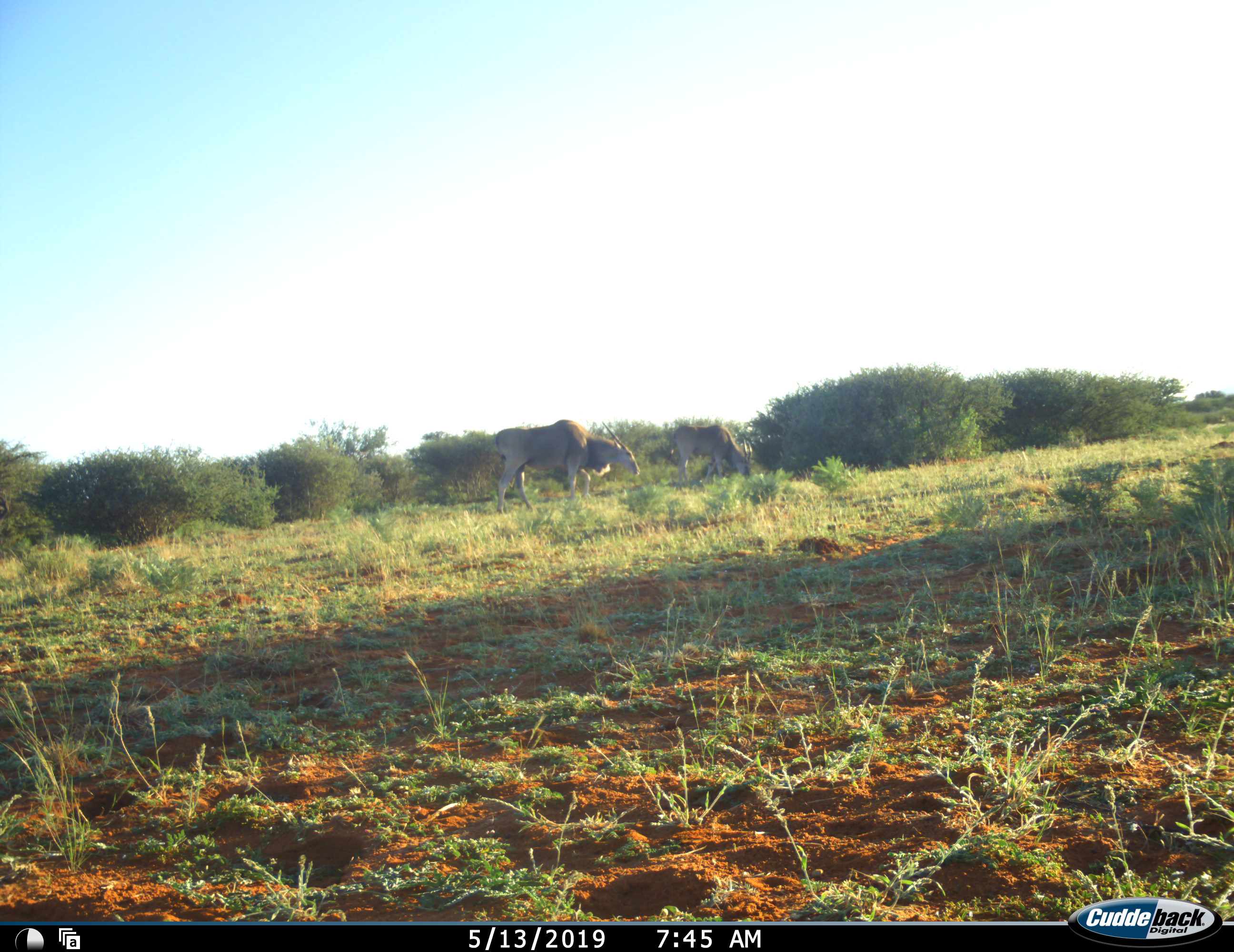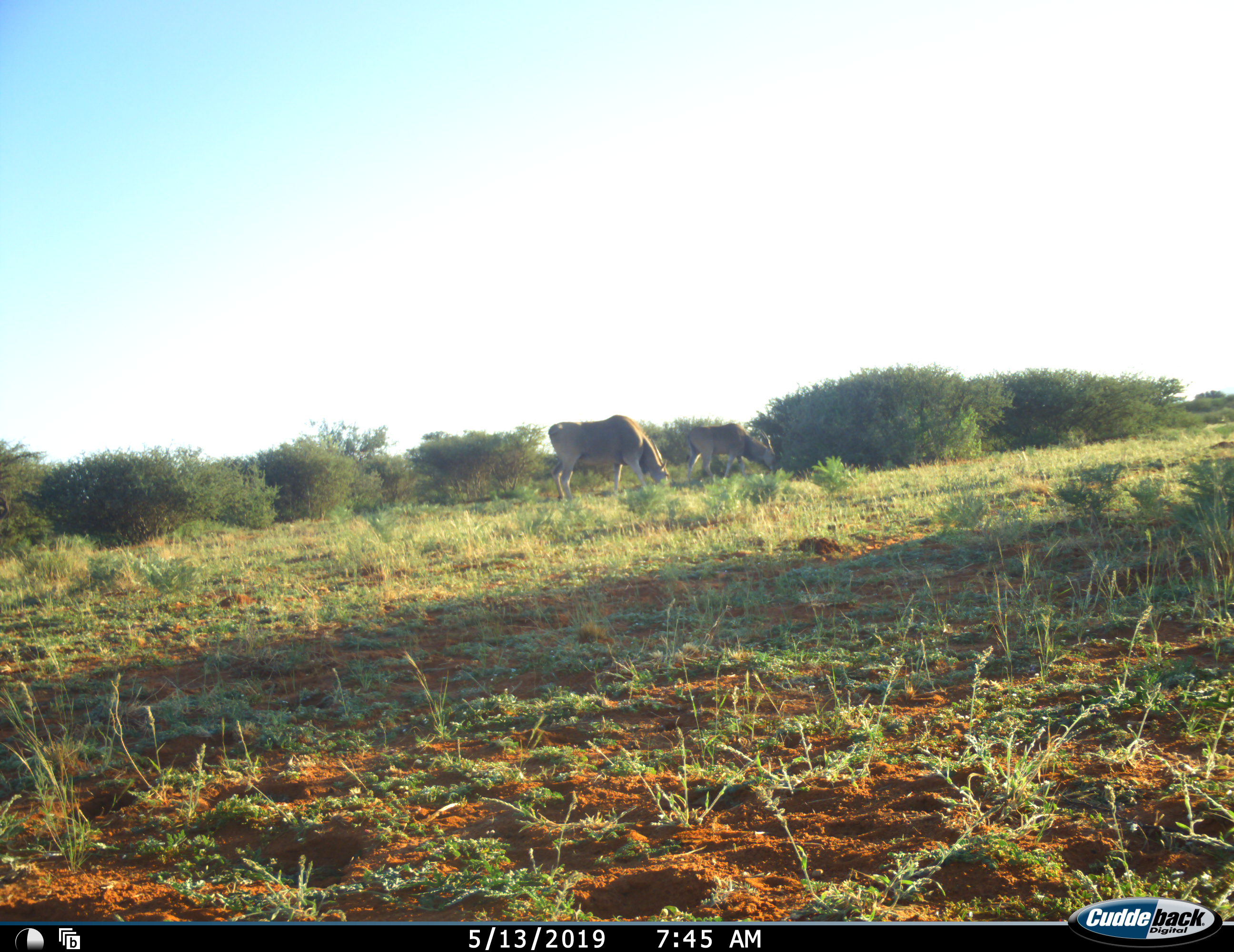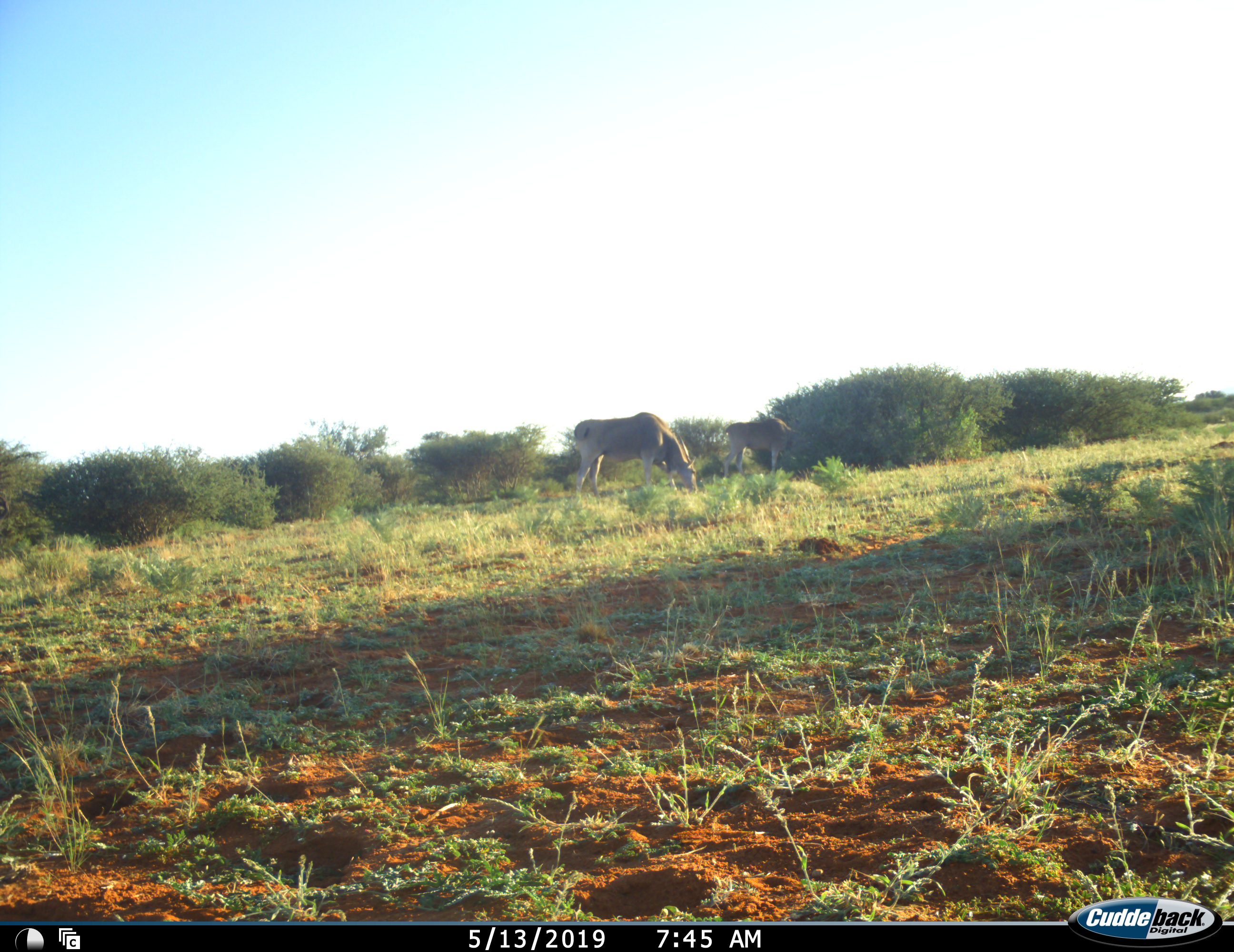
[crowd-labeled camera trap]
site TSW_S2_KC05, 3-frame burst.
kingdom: Animalia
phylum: Chordata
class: Mammalia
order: Artiodactyla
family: Bovidae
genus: Tragelaphus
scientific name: Tragelaphus oryx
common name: eland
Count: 2.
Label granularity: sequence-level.